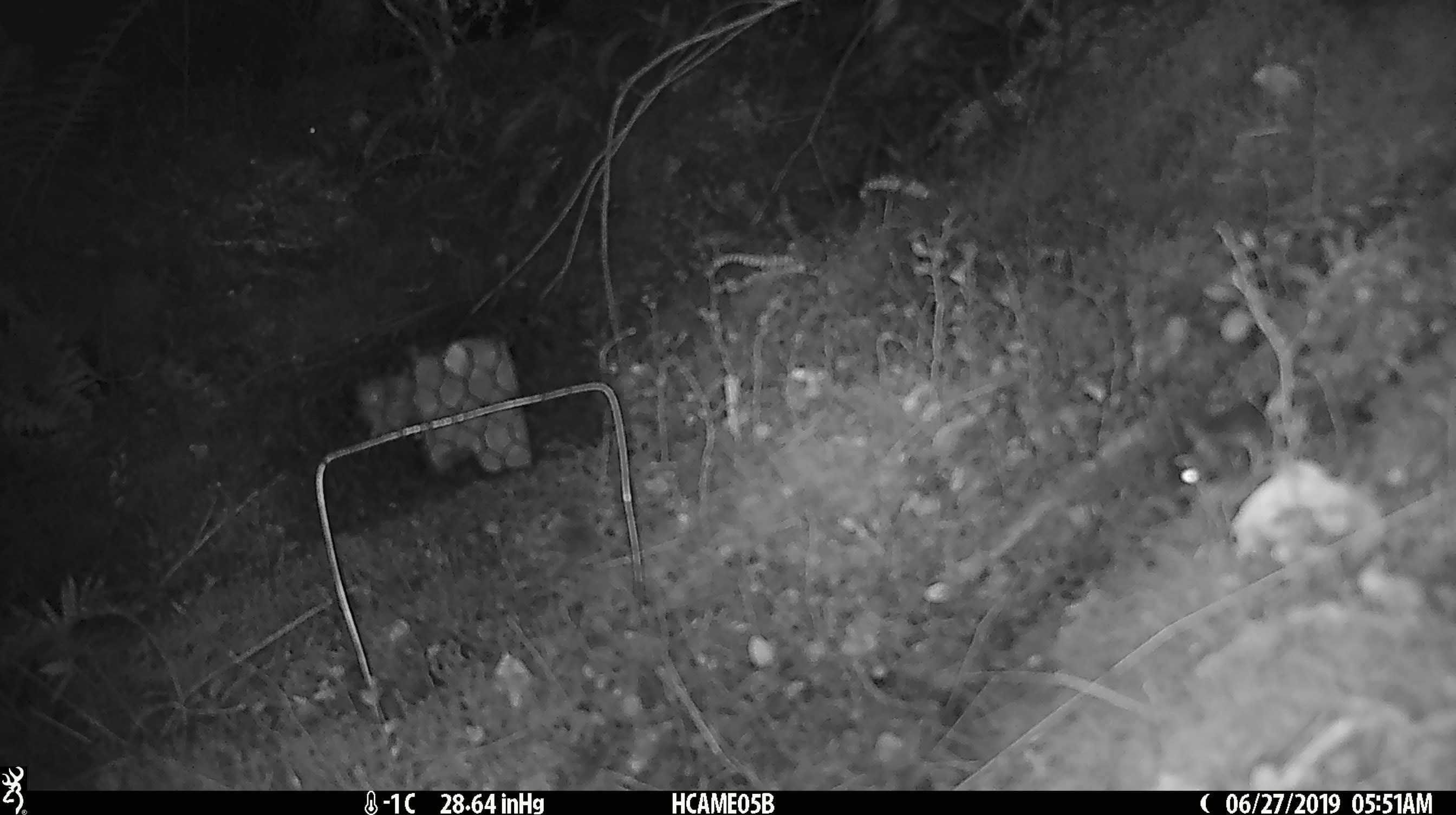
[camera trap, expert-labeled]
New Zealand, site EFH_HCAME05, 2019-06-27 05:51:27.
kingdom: Animalia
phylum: Chordata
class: Mammalia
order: Rodentia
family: Muridae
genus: Mus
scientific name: Mus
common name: mouse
Mouse (Mus).